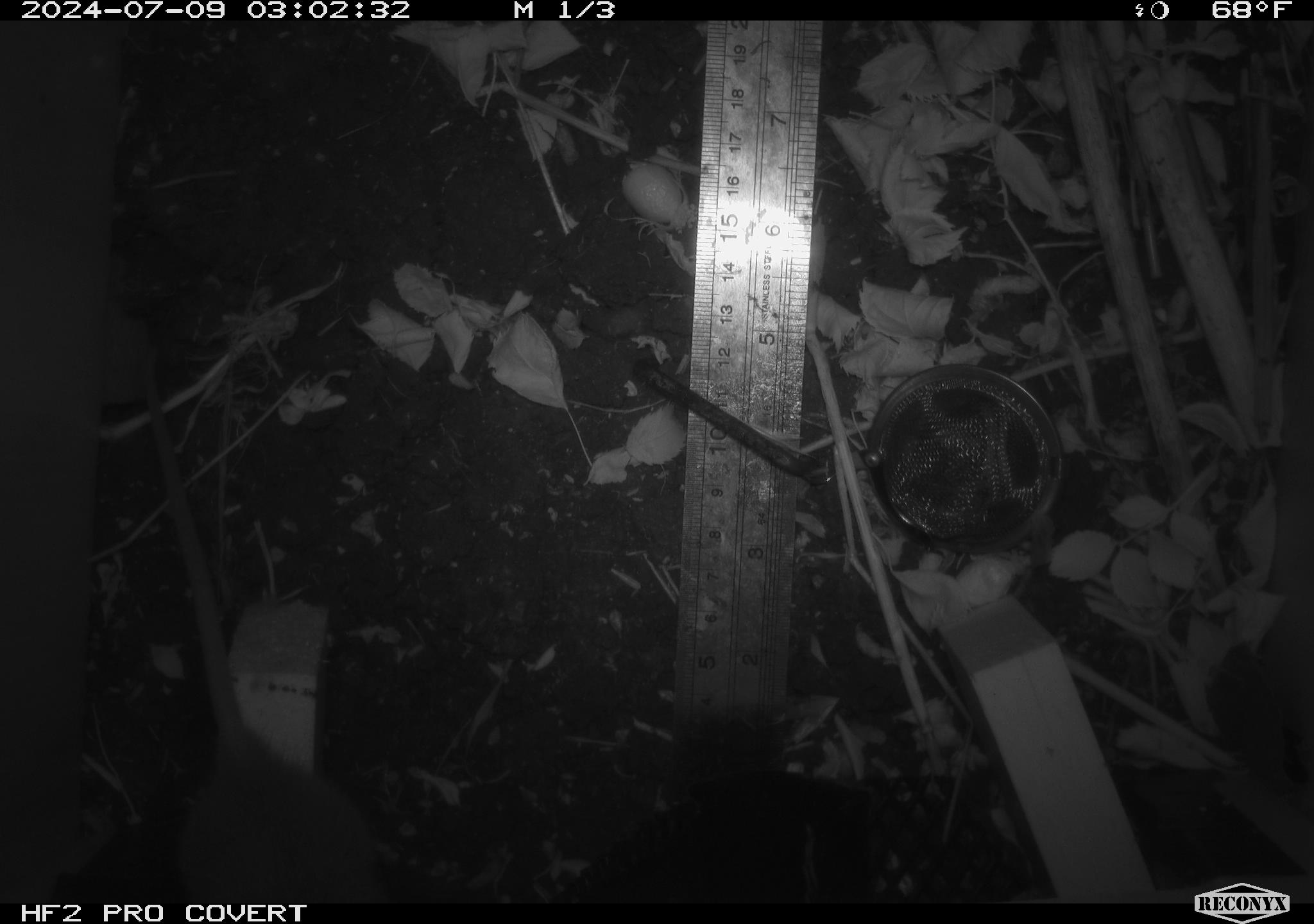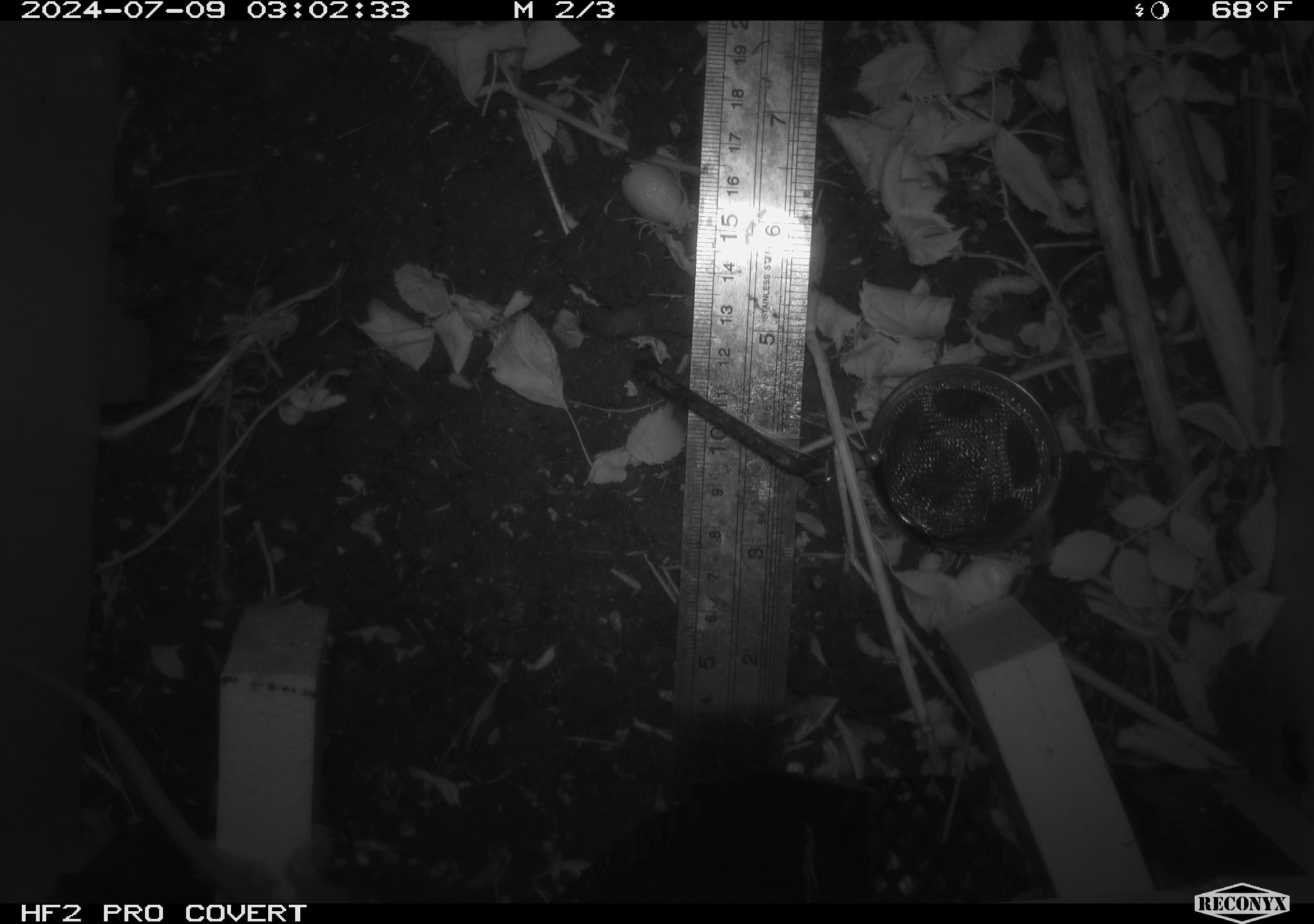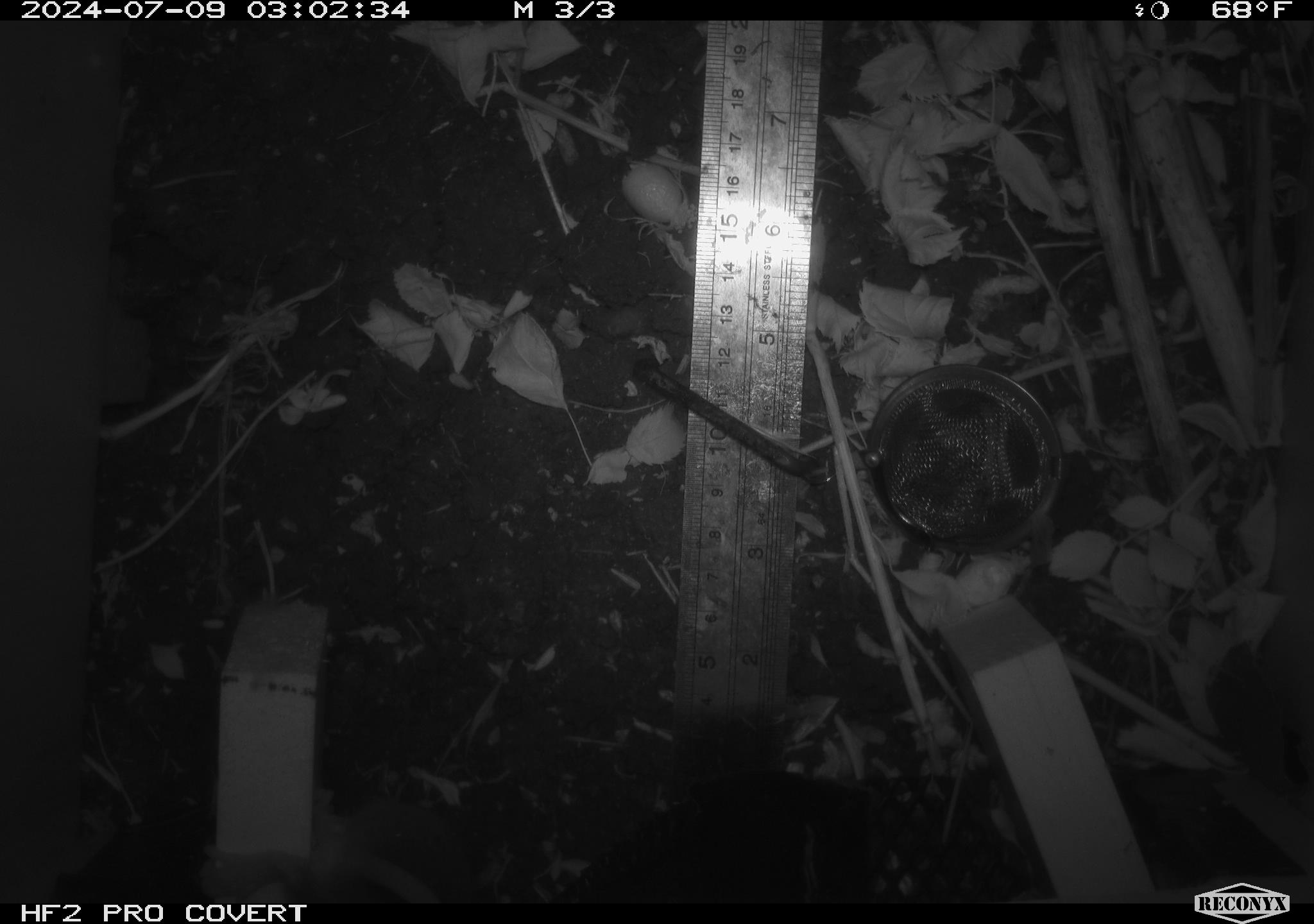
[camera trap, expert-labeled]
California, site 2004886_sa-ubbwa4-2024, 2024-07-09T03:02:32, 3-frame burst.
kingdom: Animalia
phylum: Chordata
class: Mammalia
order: Rodentia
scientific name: Rodentia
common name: woodrat or rat or mouse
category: woodrat or rat or mouse species